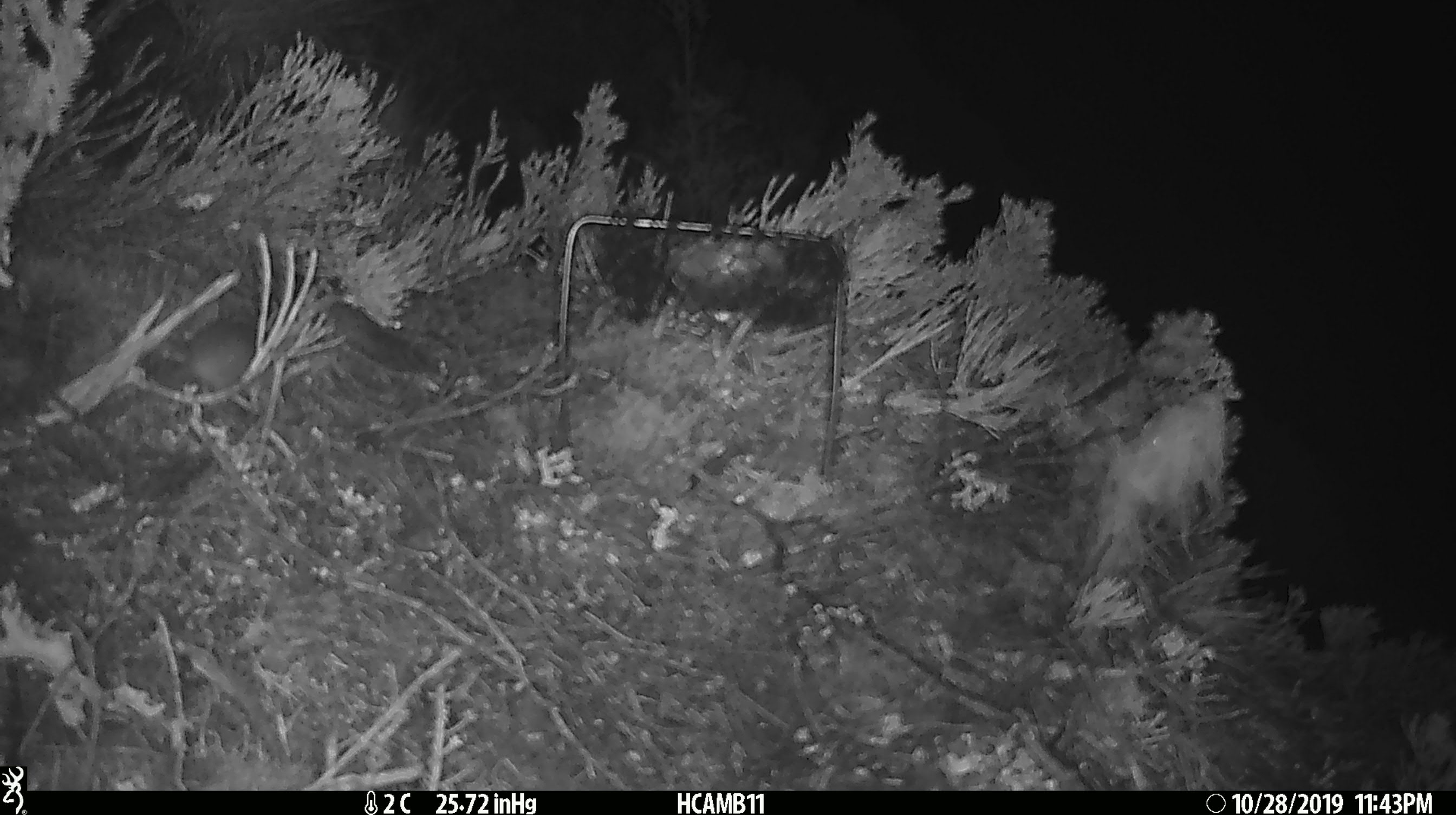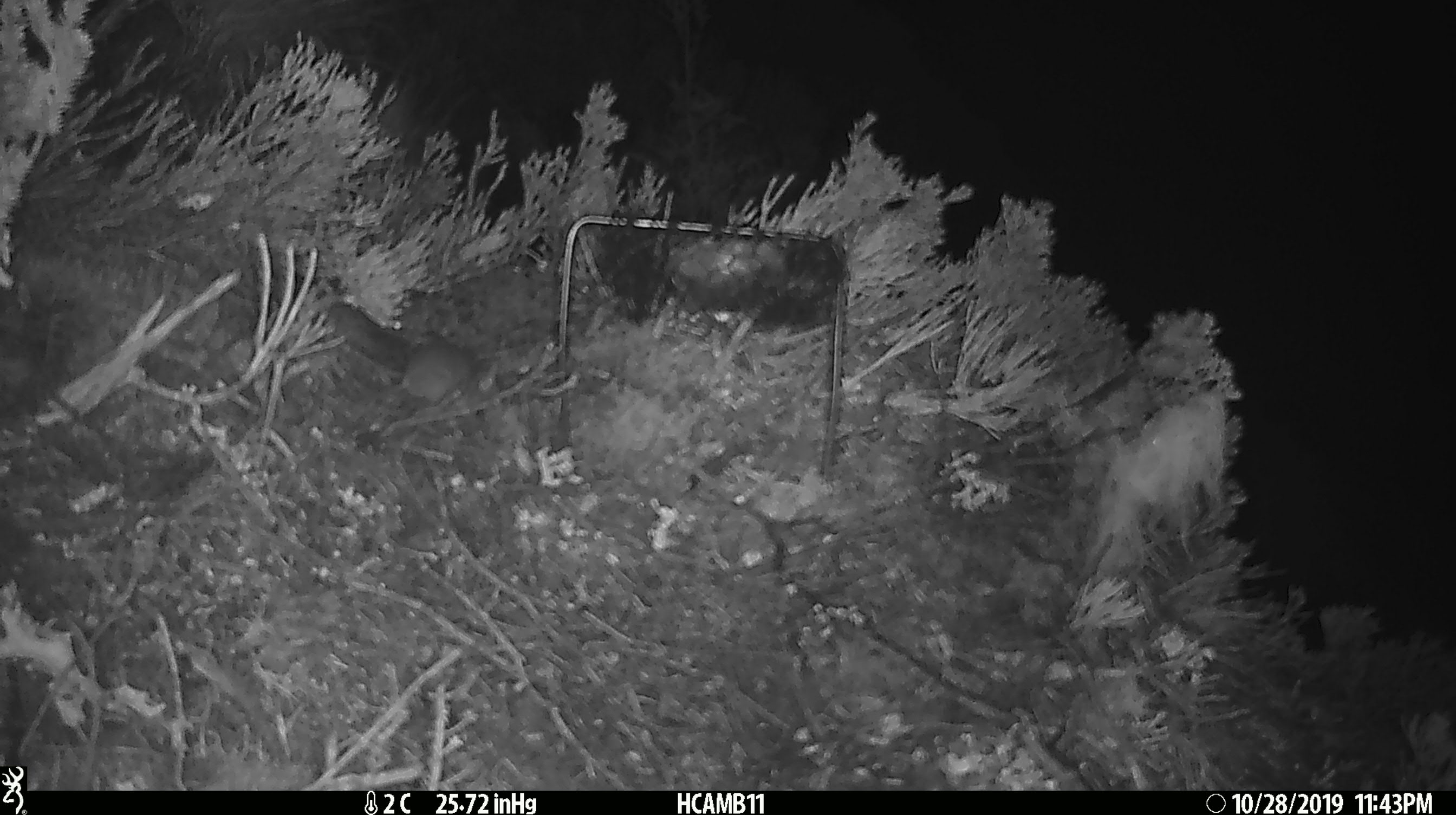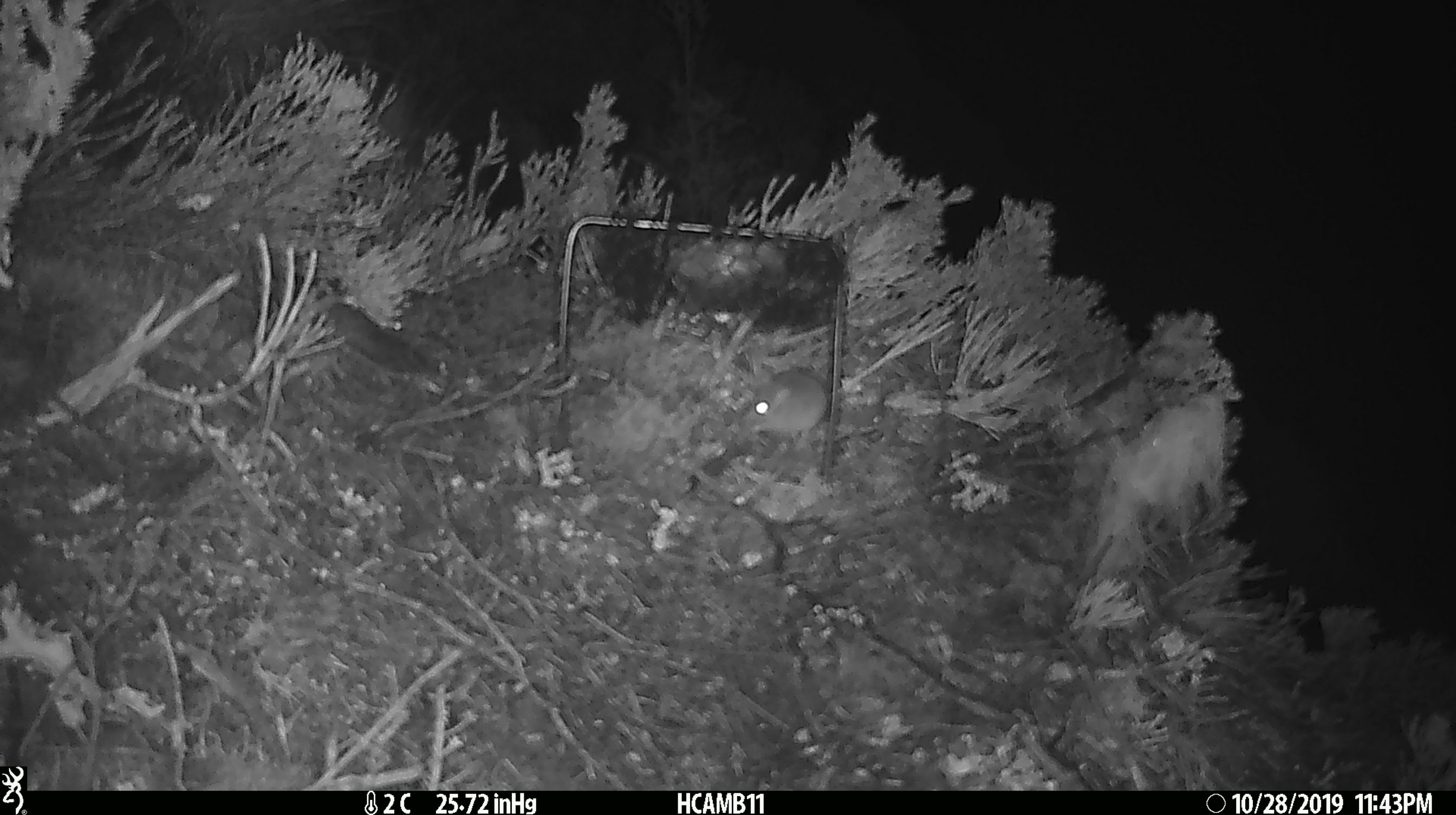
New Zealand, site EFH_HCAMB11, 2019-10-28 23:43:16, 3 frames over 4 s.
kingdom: Animalia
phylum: Chordata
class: Mammalia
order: Rodentia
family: Muridae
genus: Mus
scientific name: Mus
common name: mouse